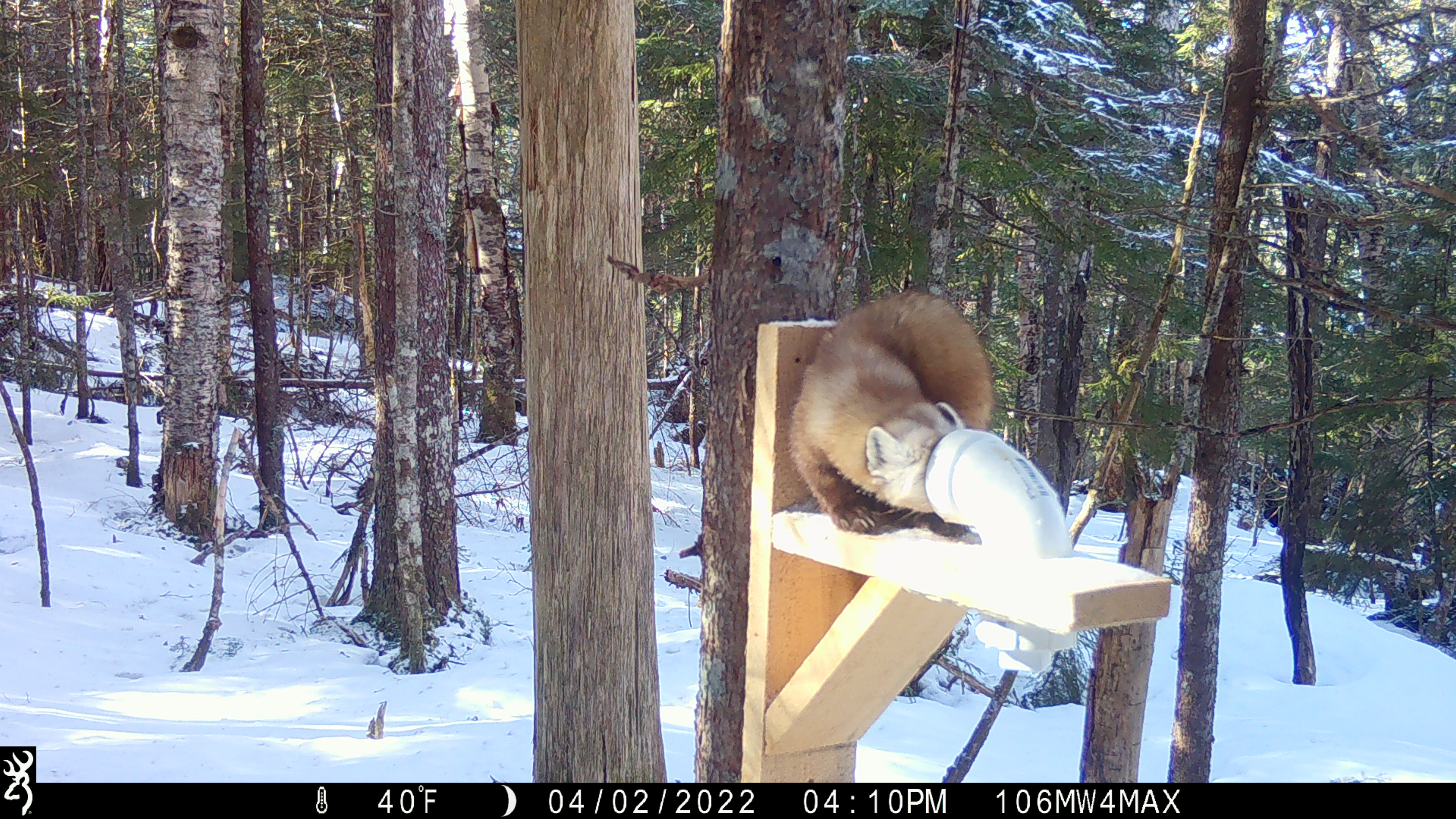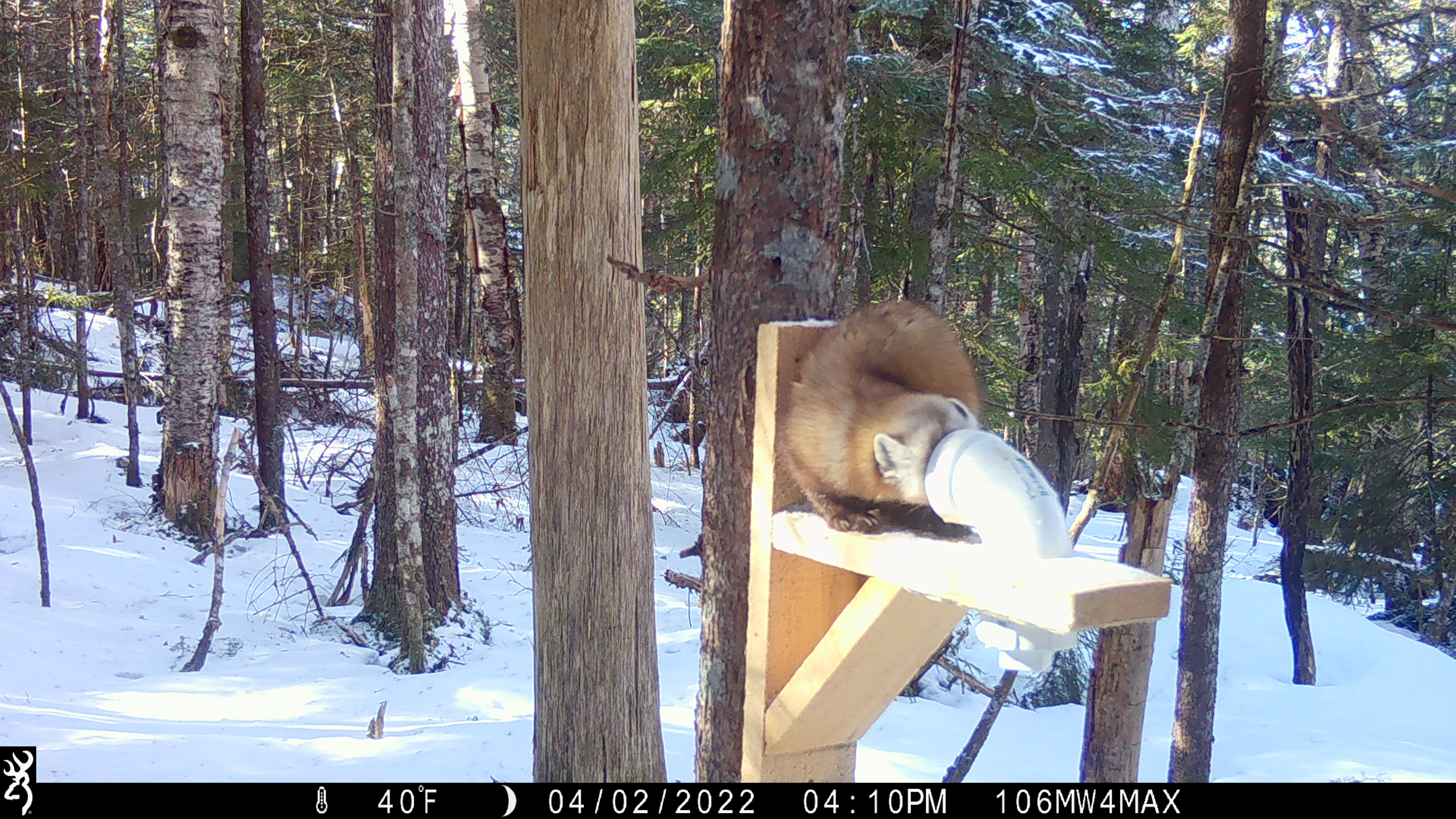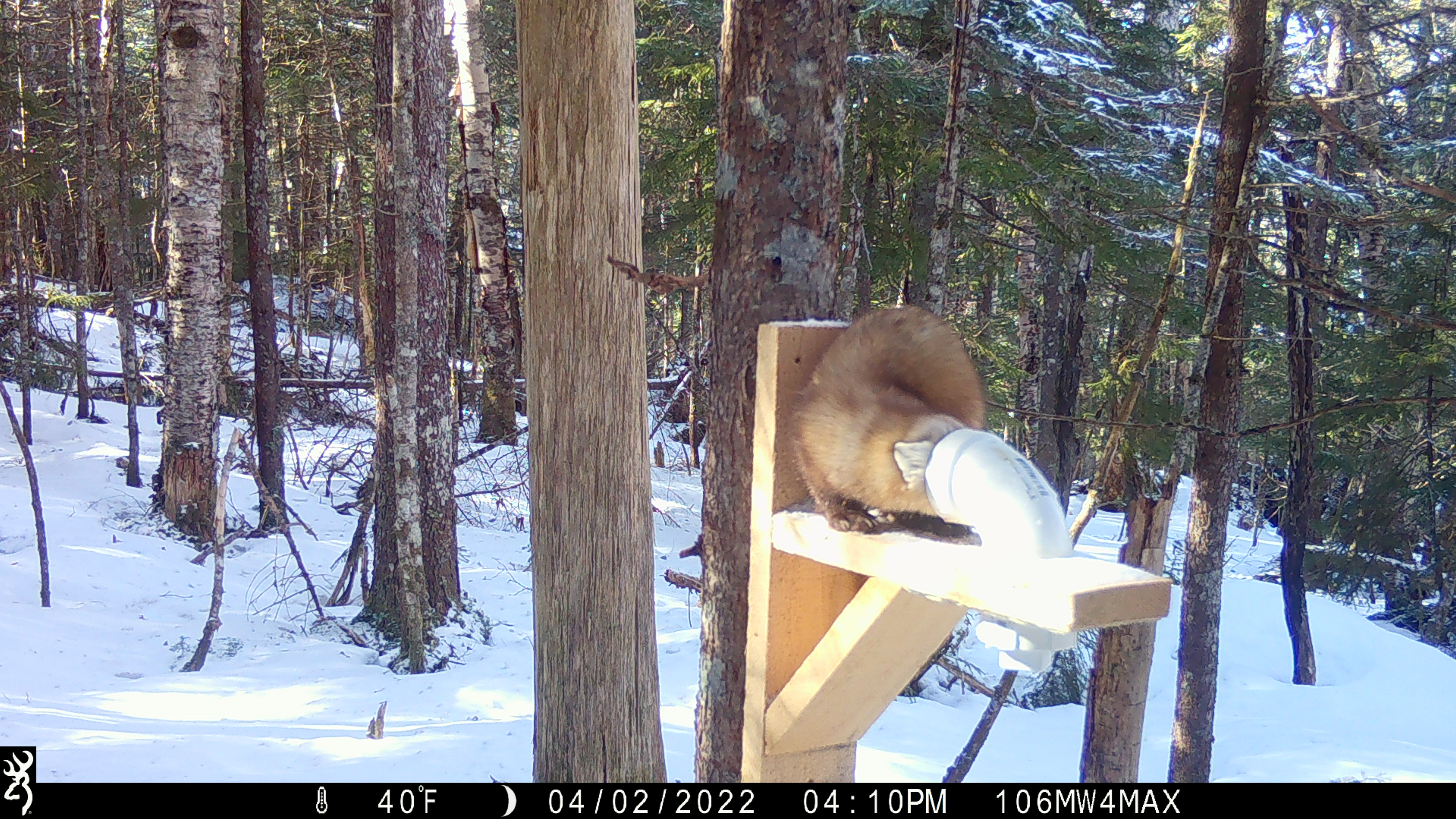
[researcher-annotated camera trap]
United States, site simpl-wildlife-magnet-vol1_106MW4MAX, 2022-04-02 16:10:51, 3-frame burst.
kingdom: Animalia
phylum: Chordata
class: Mammalia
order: Carnivora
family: Mustelidae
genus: Martes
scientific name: Martes americana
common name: american marten